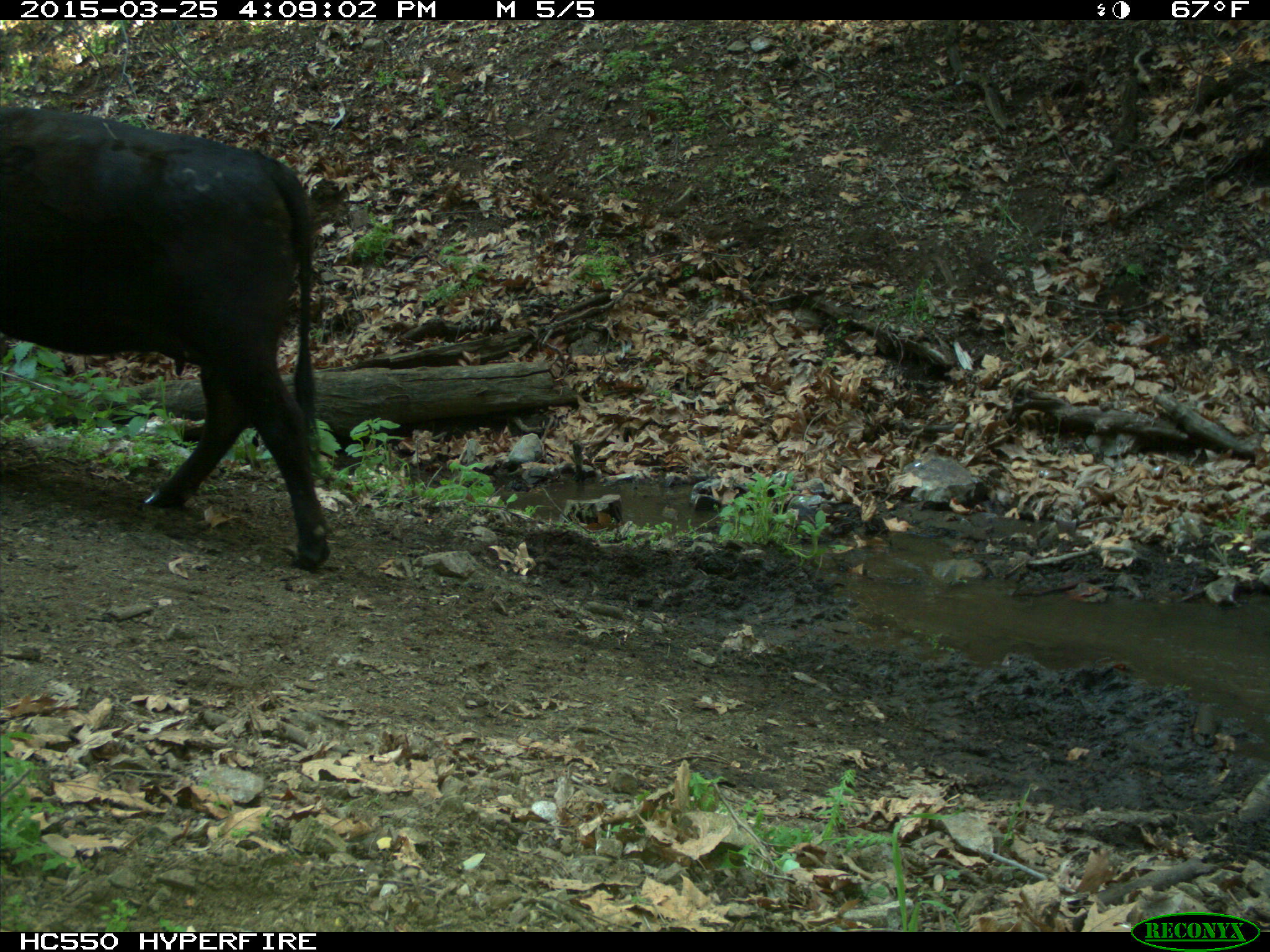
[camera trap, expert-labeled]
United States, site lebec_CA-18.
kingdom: Animalia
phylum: Chordata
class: Mammalia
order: Artiodactyla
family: Bovidae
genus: Bos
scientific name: Bos taurus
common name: domestic cow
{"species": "Bos taurus (domestic cow)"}